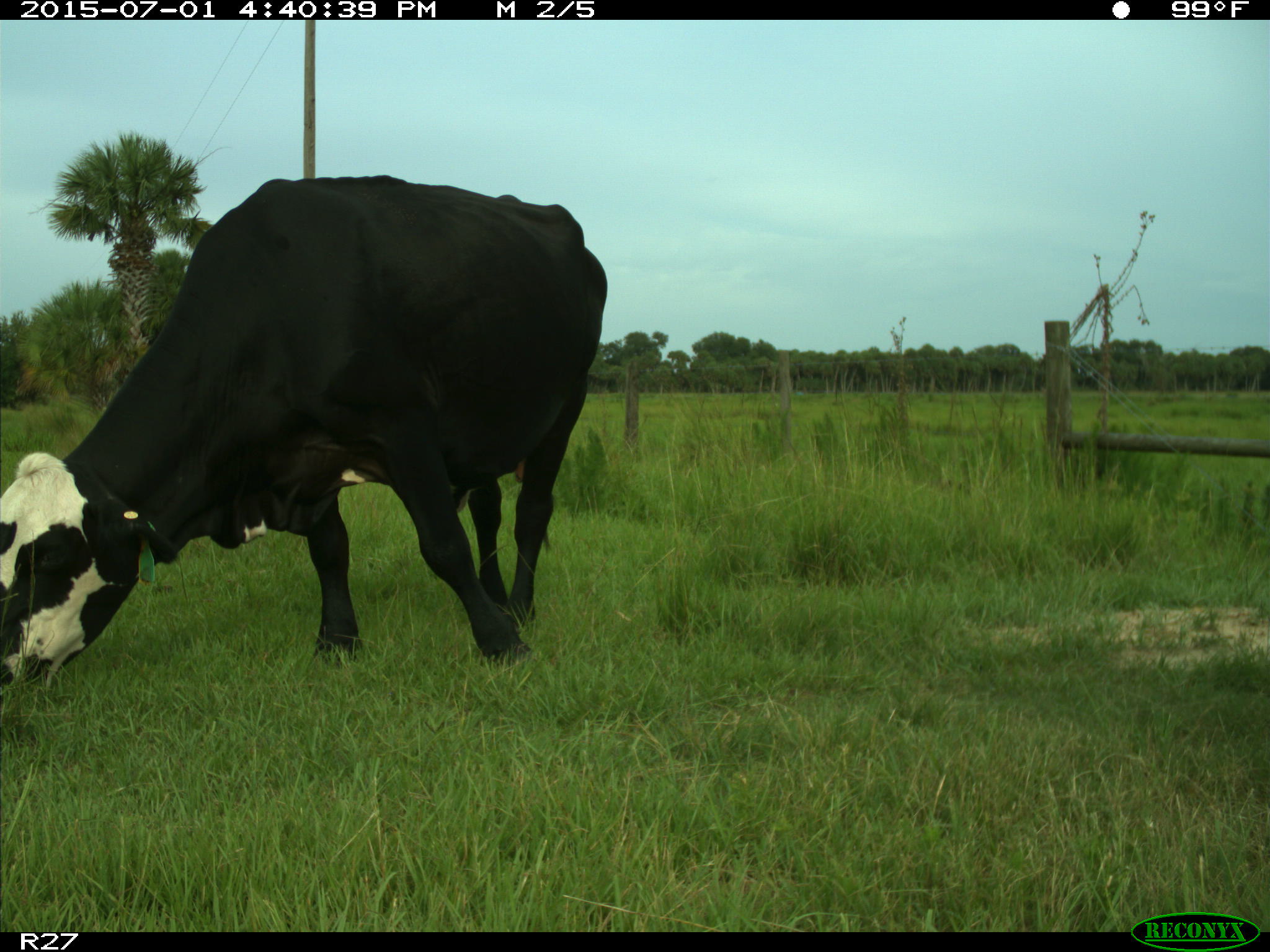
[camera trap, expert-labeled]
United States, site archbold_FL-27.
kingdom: Animalia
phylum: Chordata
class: Mammalia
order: Artiodactyla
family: Bovidae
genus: Bos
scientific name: Bos taurus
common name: domestic cow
Bos taurus (domestic cow).